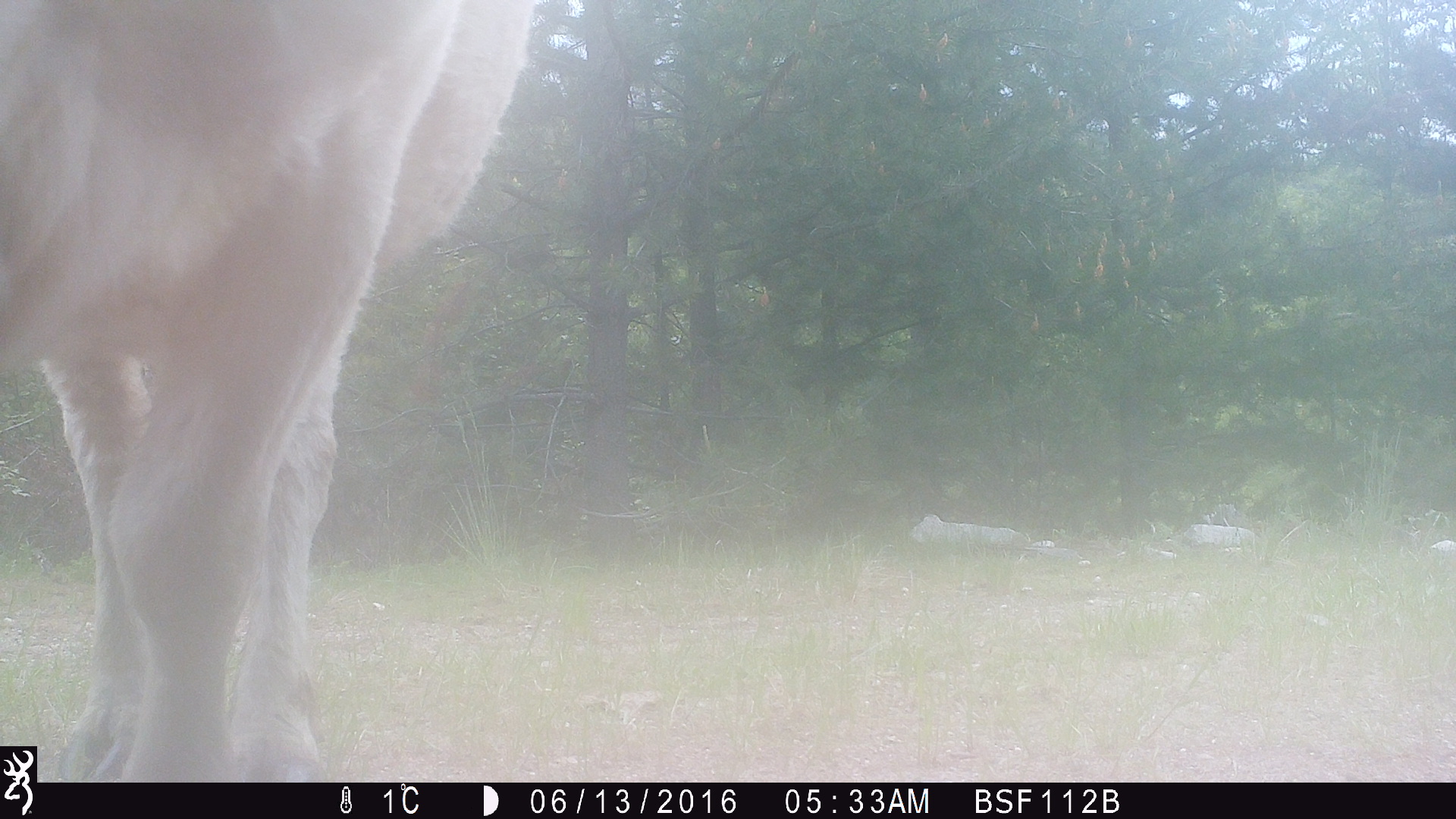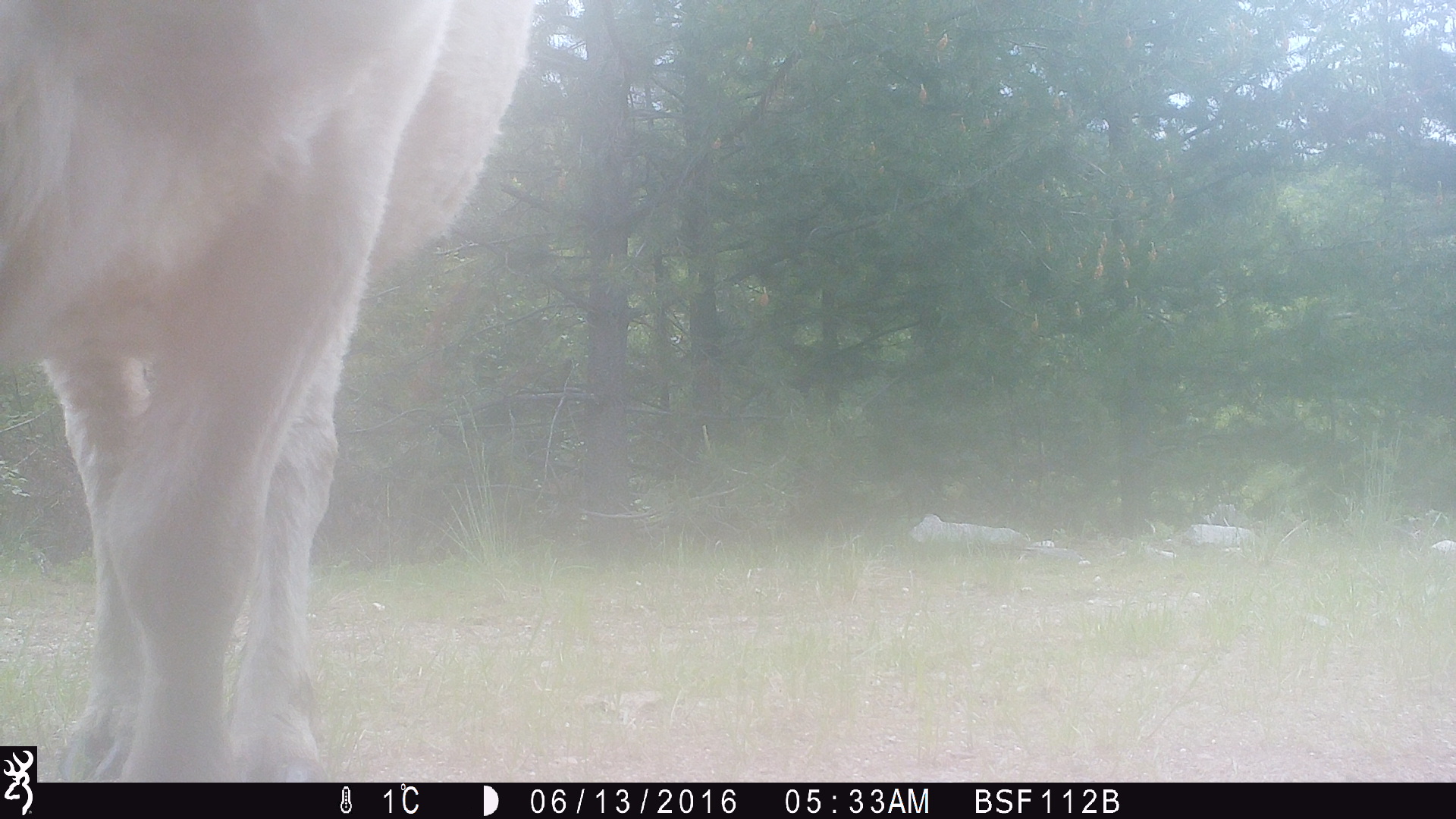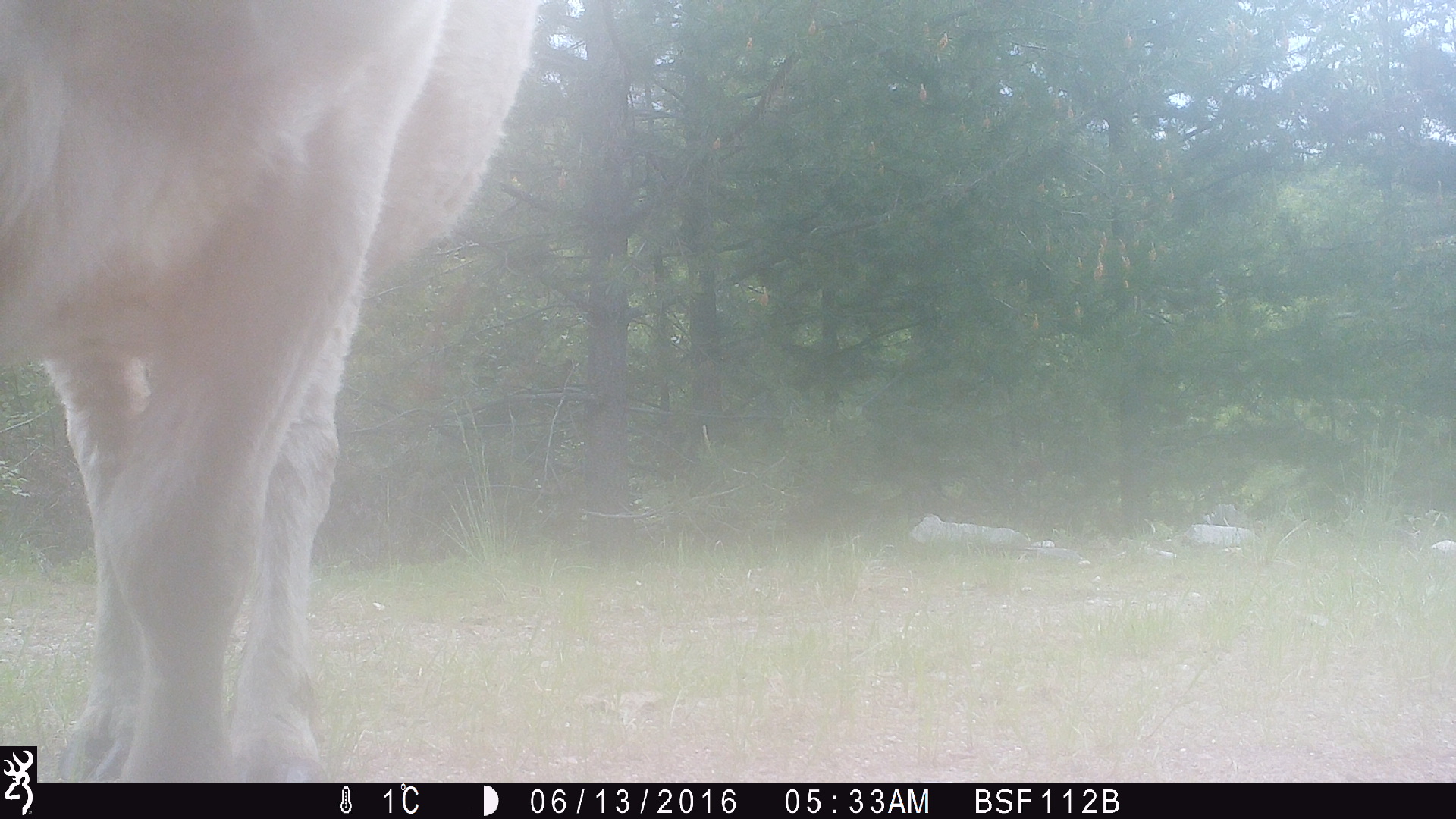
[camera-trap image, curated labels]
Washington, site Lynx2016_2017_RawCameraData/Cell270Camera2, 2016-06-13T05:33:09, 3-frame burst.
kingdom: Animalia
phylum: Chordata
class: Mammalia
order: Artiodactyla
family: Bovidae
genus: Bos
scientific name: Bos taurus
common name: domestic cattle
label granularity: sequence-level